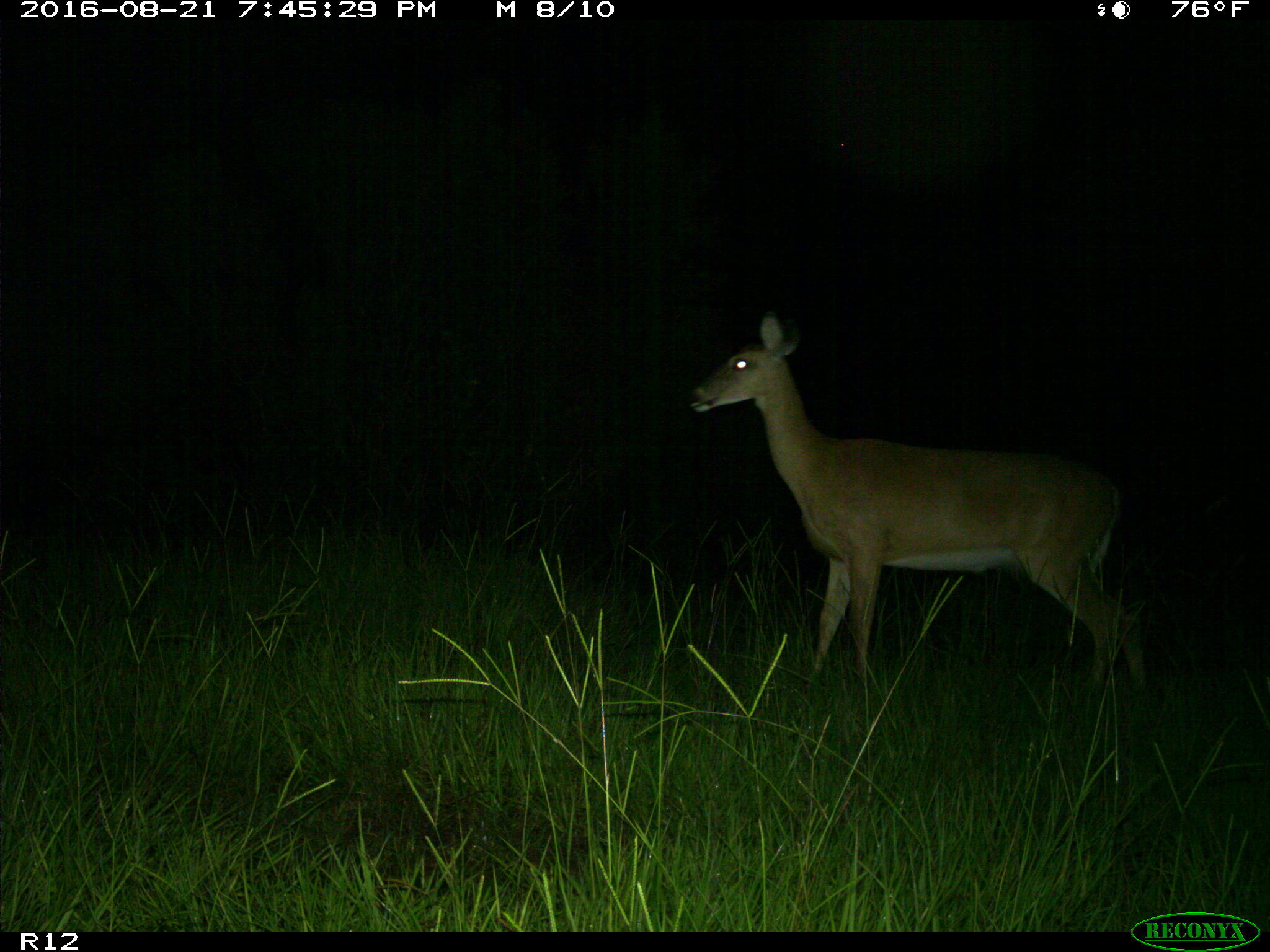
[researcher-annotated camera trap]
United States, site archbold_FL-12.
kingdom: Animalia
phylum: Chordata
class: Mammalia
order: Artiodactyla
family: Cervidae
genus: Odocoileus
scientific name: Odocoileus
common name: deer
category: unidentified deer